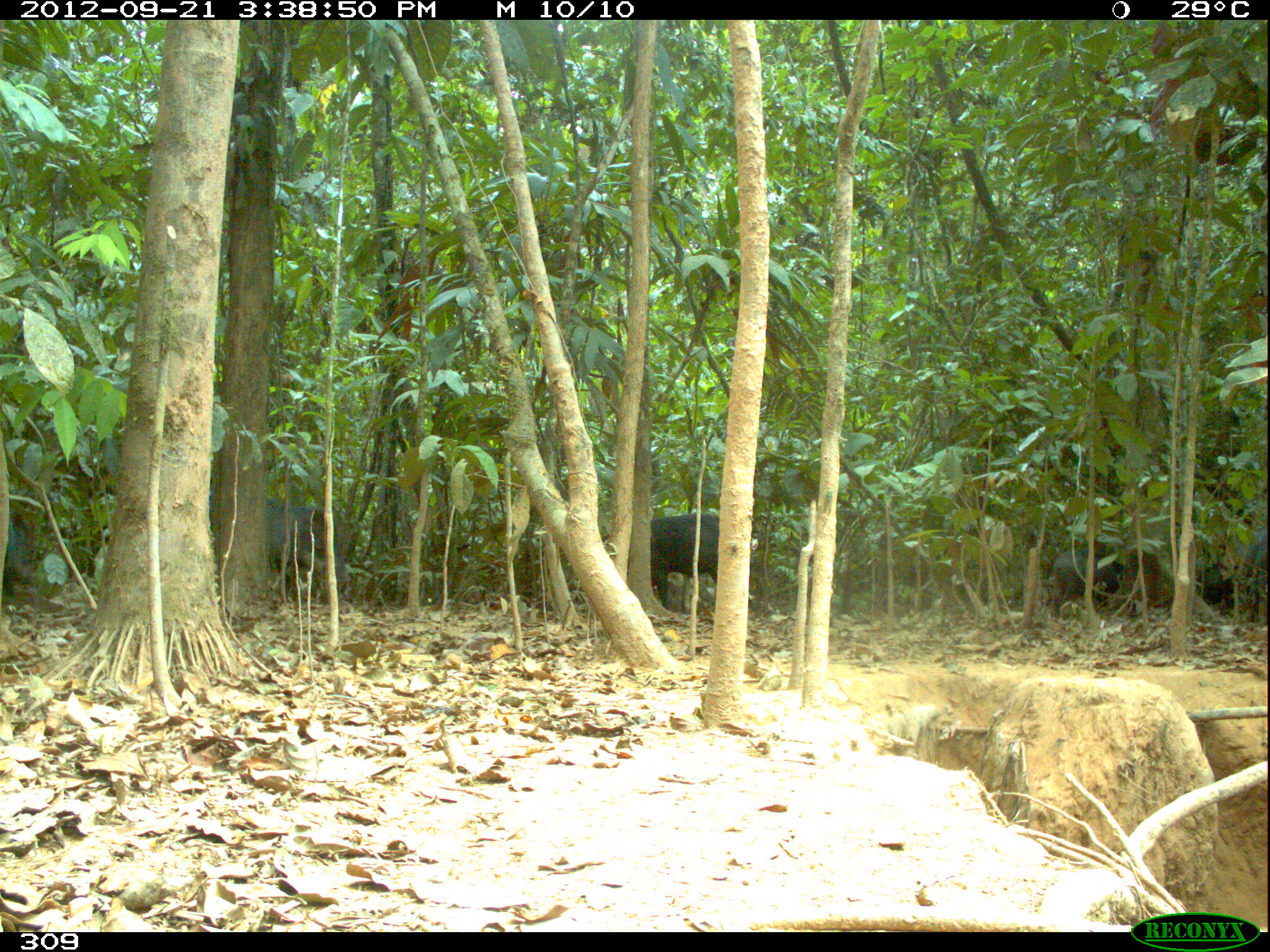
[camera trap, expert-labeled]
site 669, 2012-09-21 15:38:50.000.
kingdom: Animalia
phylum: Chordata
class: Mammalia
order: Artiodactyla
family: Tayassuidae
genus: Tayassu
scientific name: Tayassu pecari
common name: white-lipped peccary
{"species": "Tayassu pecari (white-lipped peccary)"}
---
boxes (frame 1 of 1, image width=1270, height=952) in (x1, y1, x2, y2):
tayassu pecari: (208, 482, 350, 602); (600, 512, 754, 610); (1048, 548, 1129, 624); (1195, 562, 1250, 617); (1235, 526, 1266, 622); (1, 518, 34, 603)